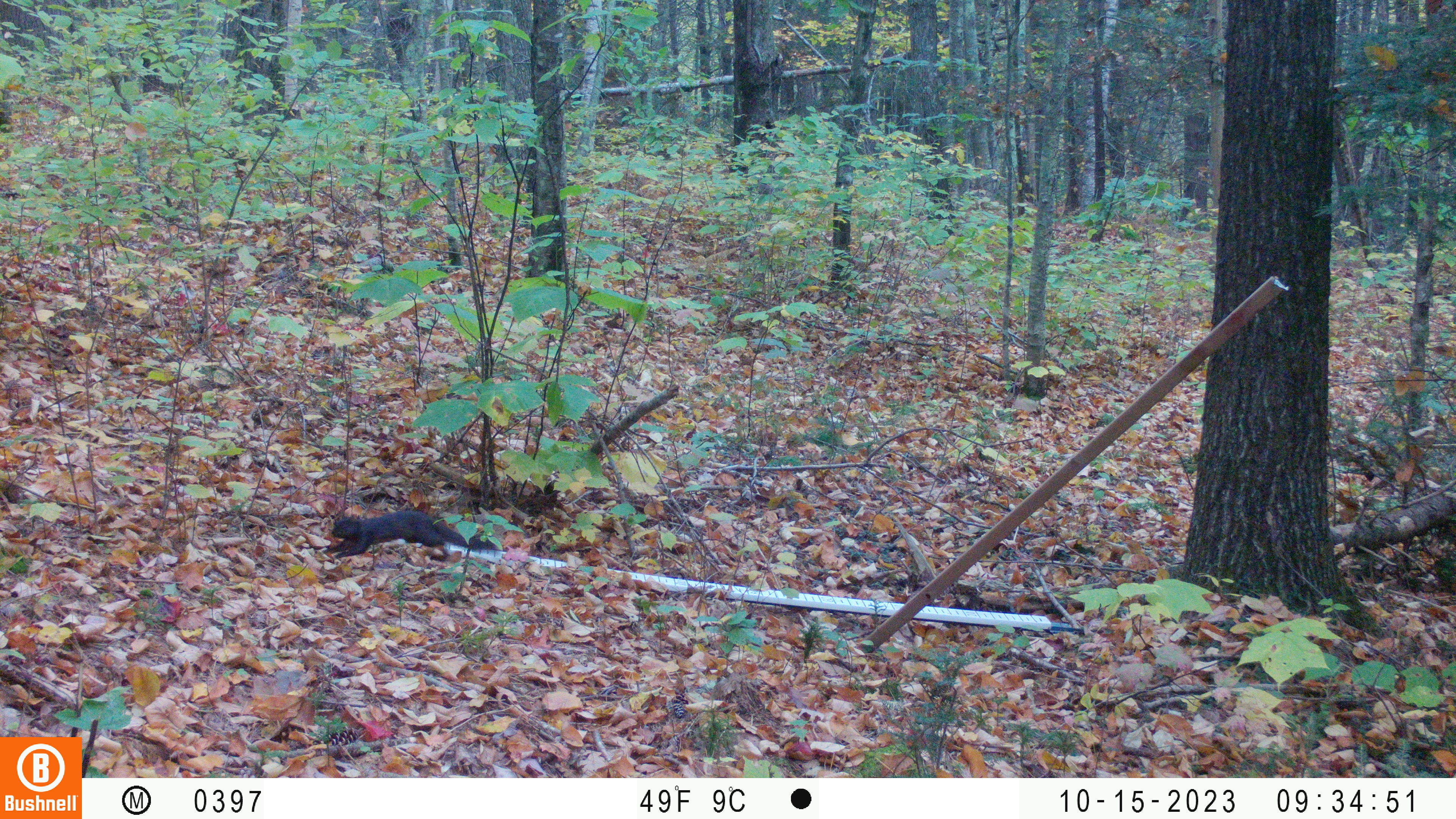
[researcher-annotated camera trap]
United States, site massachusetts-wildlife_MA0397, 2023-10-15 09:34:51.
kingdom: Animalia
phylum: Chordata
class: Mammalia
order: Rodentia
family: Sciuridae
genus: Sciurus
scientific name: Sciurus carolinensis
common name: gray squirrel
Gray squirrel (Sciurus carolinensis).